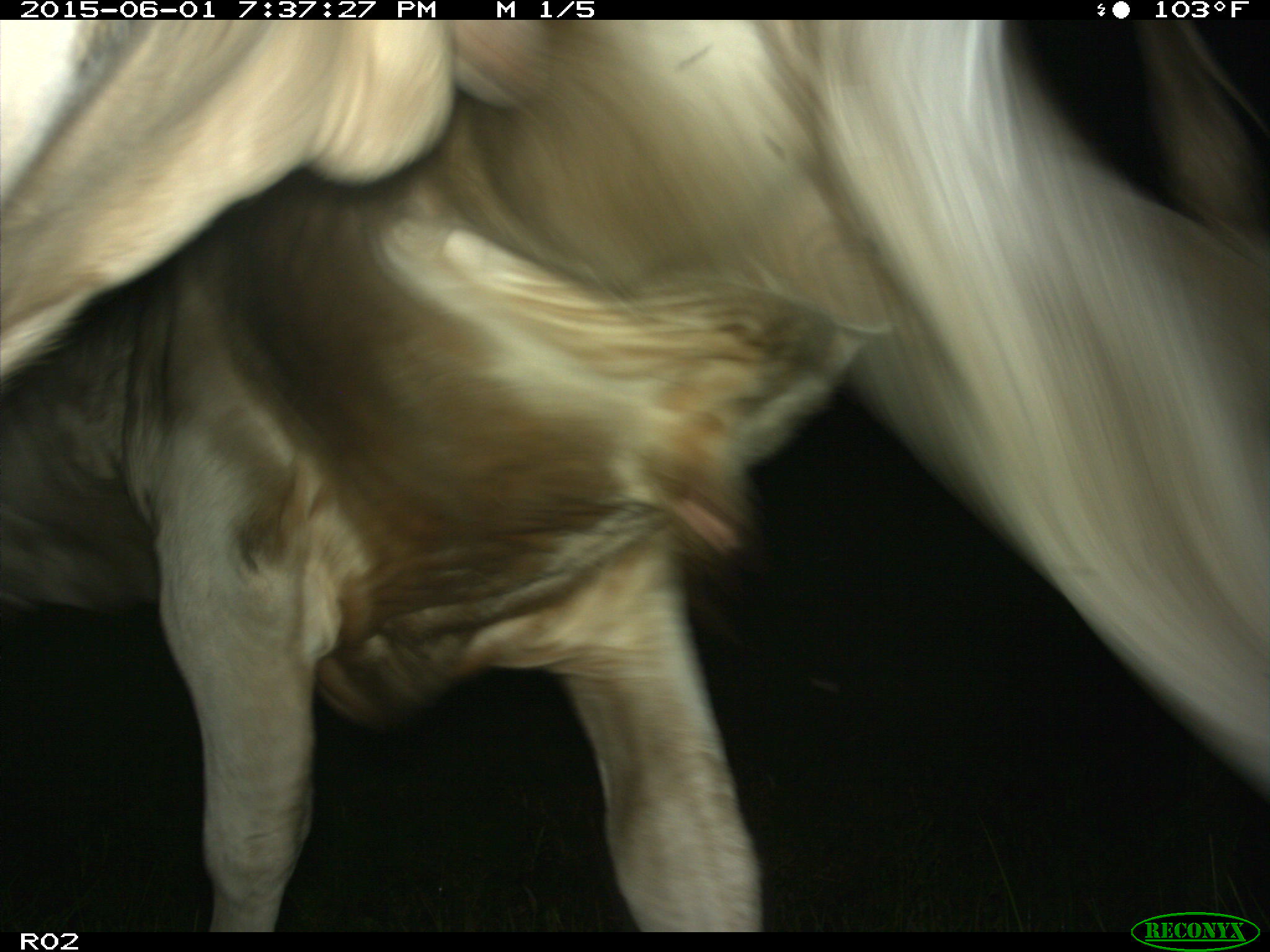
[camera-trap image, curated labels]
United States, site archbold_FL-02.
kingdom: Animalia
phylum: Chordata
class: Mammalia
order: Artiodactyla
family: Bovidae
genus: Bos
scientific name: Bos taurus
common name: domestic cow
Bos taurus (domestic cow).